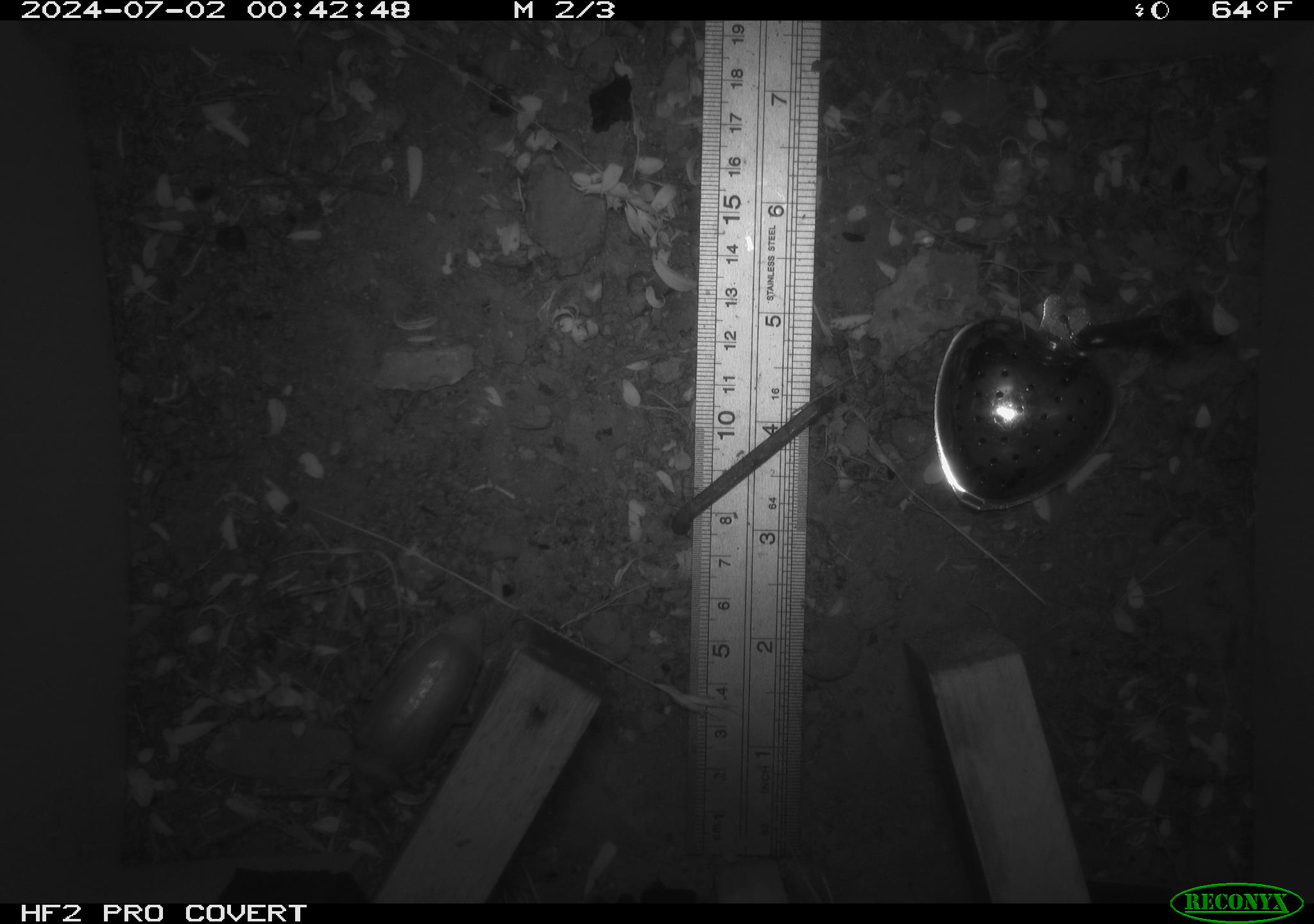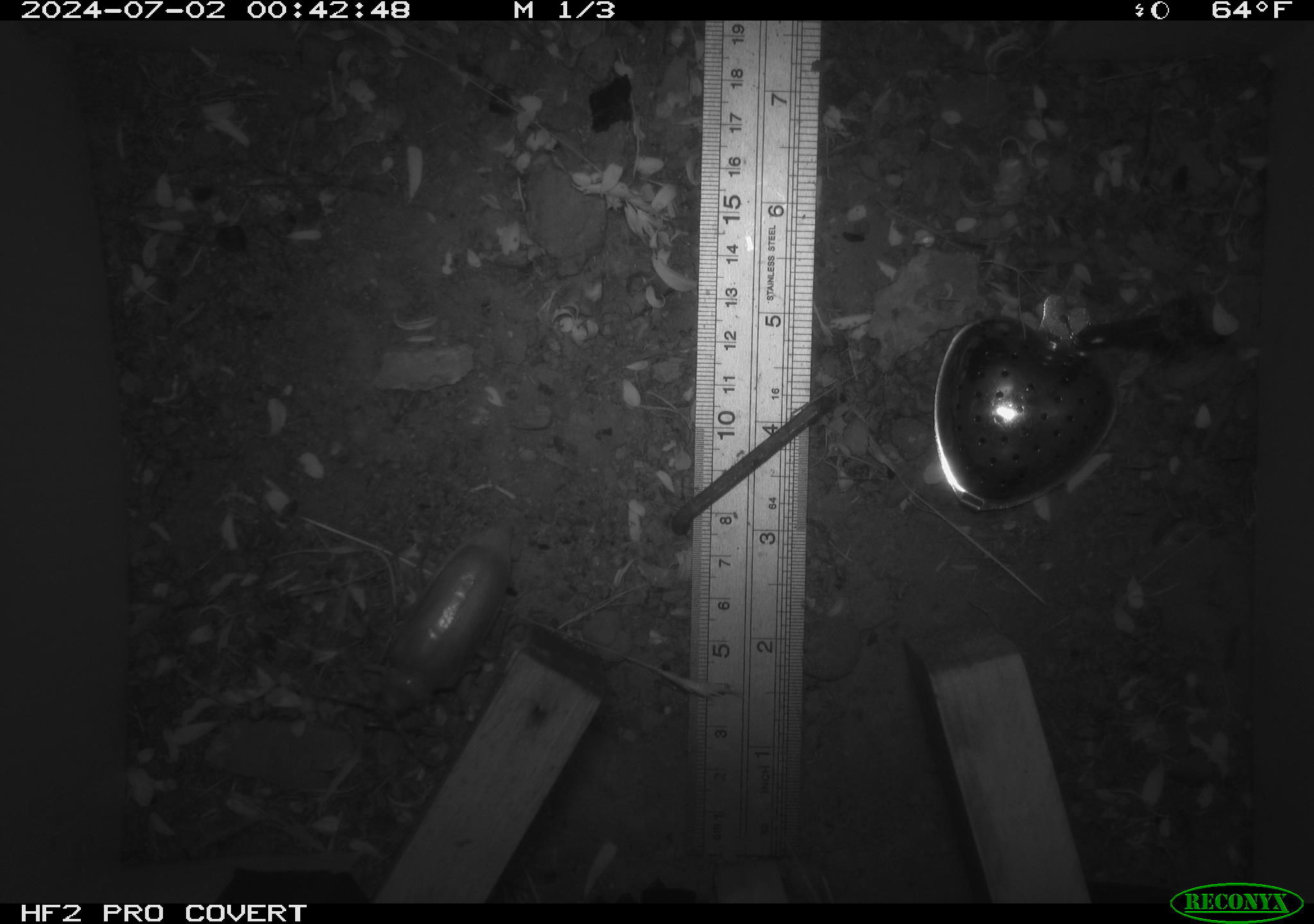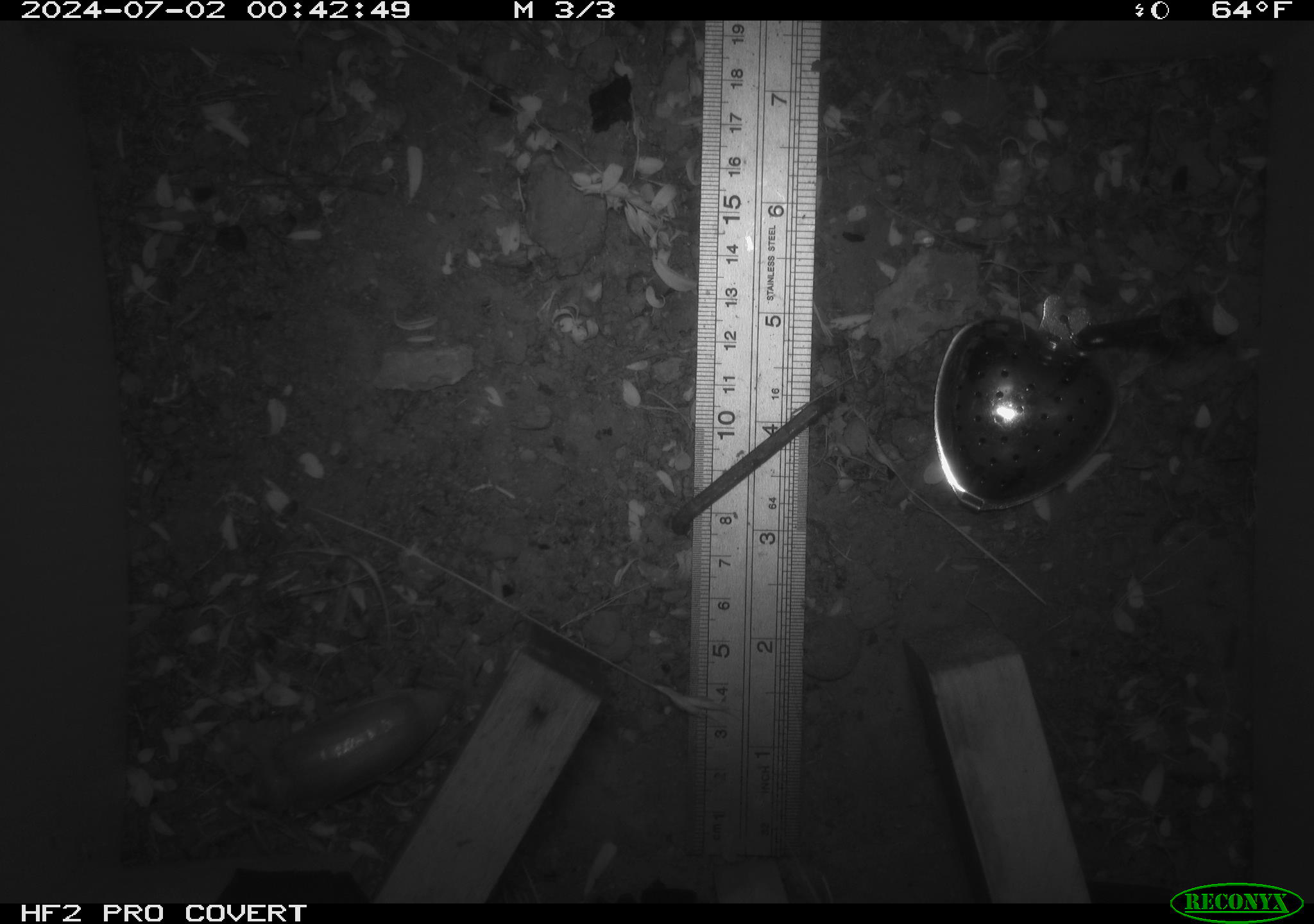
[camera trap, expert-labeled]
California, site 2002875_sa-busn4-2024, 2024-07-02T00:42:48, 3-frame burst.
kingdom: Animalia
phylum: Arthropoda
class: Insecta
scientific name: Insecta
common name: insect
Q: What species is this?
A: Insect (Insecta).